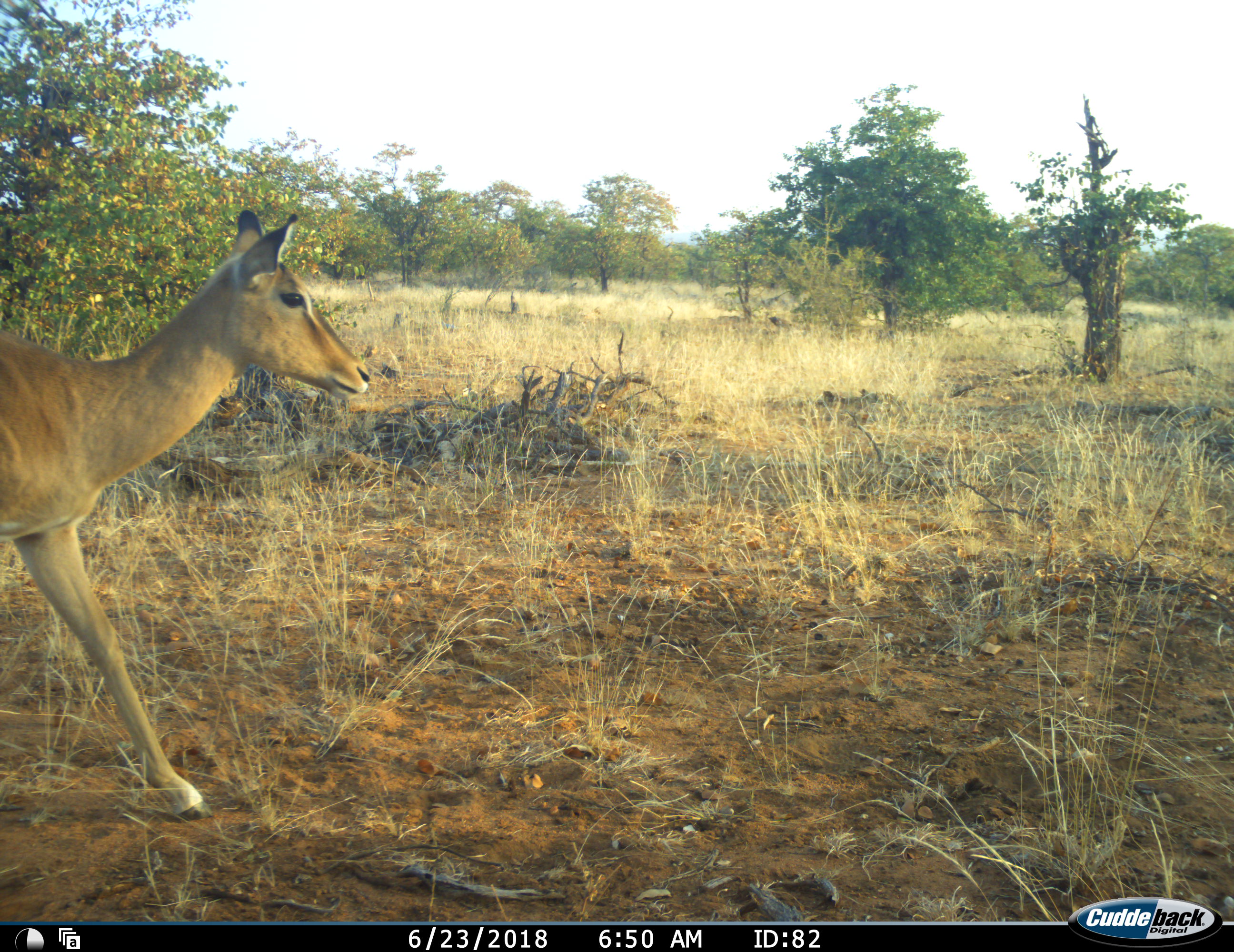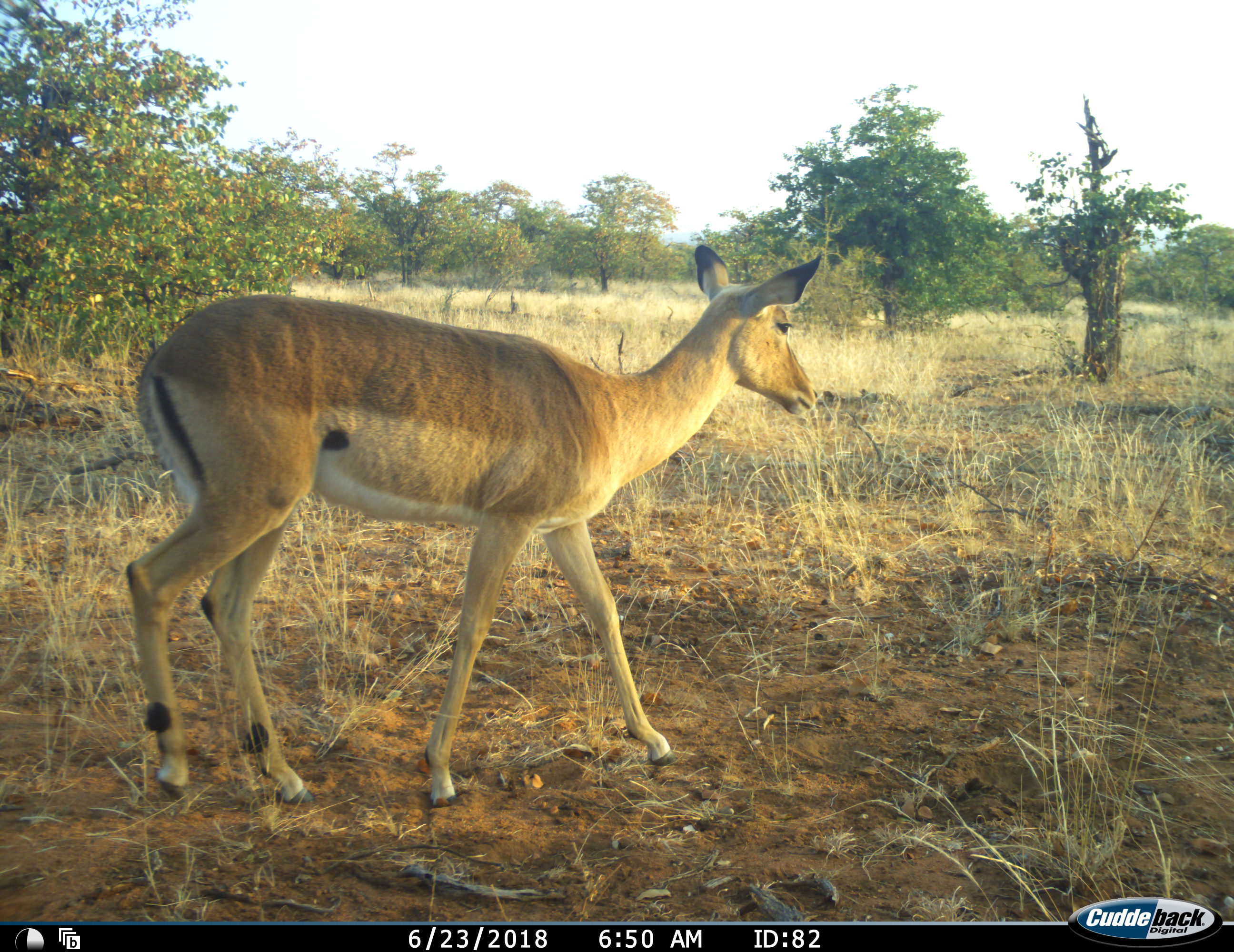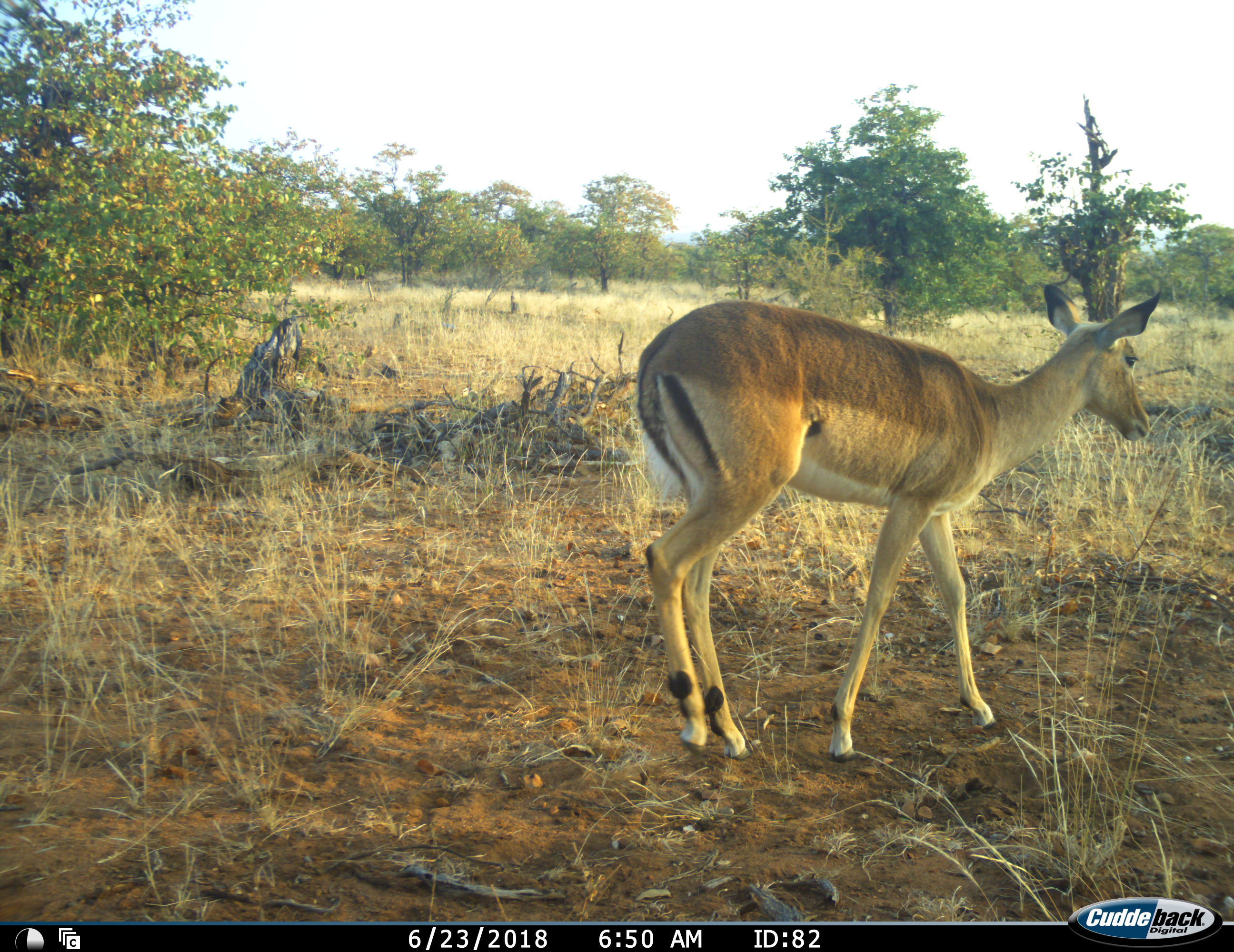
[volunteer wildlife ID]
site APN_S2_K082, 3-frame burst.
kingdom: Animalia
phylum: Chordata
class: Mammalia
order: Artiodactyla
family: Bovidae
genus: Aepyceros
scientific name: Aepyceros melampus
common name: impala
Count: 1.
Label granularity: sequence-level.